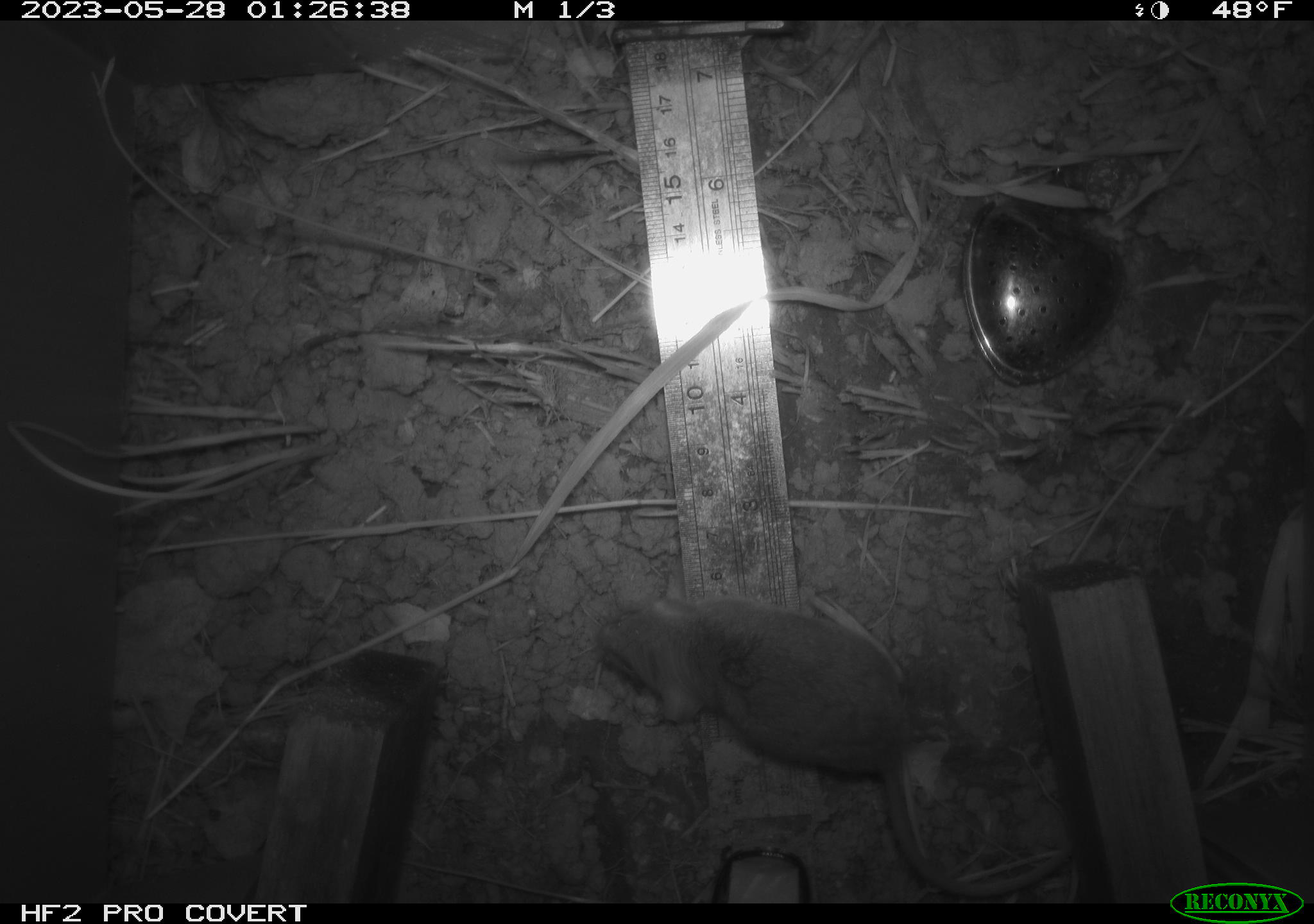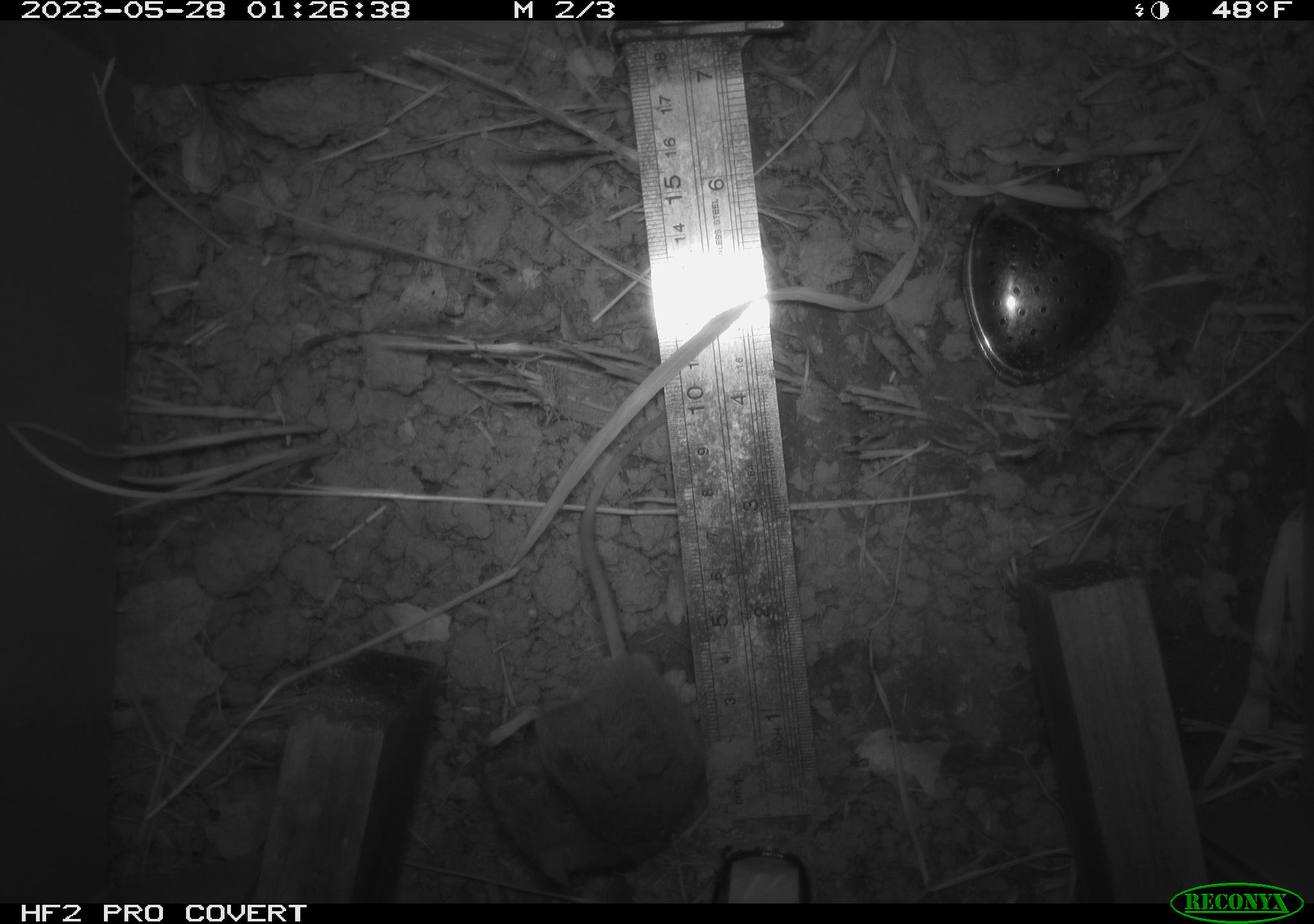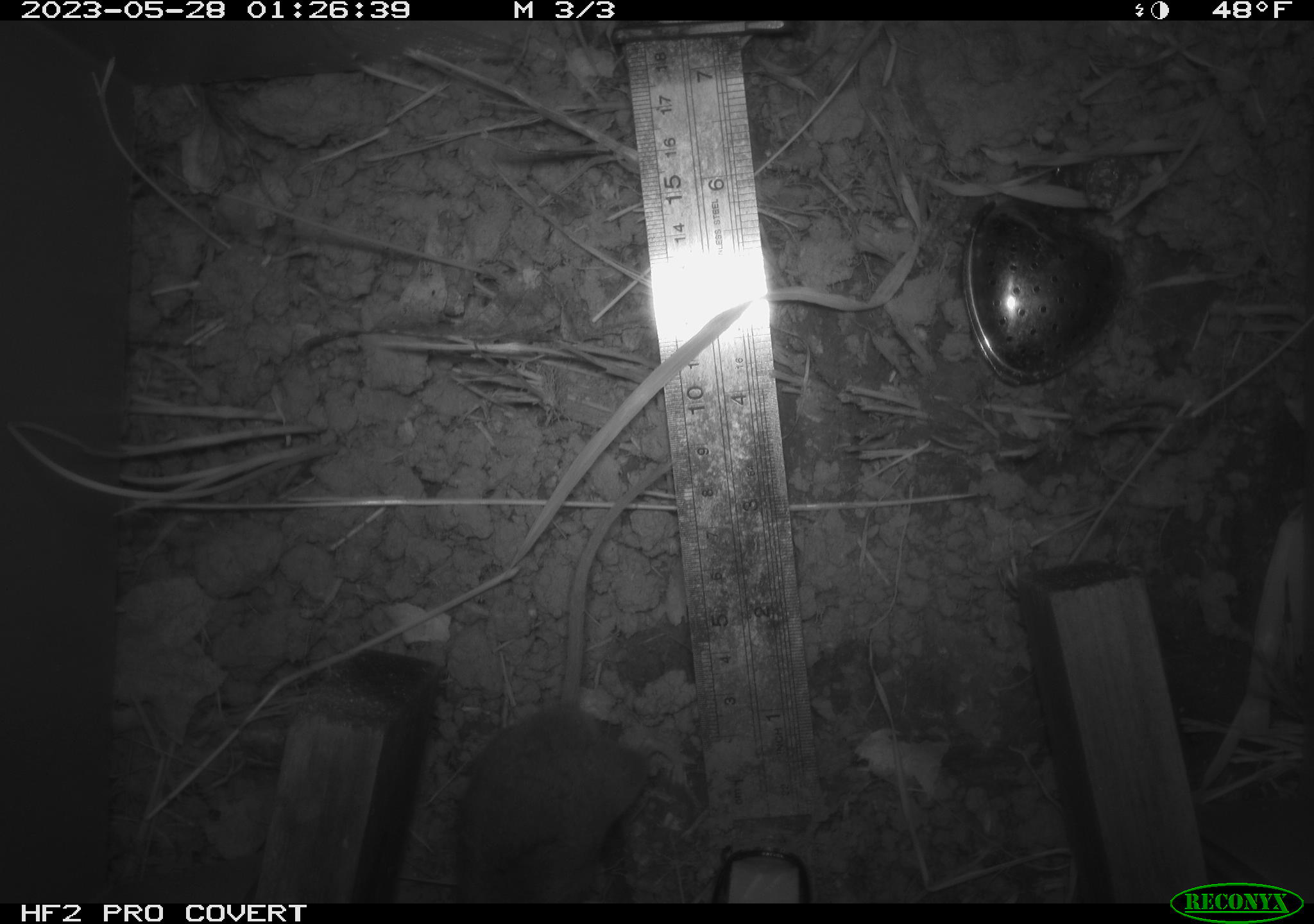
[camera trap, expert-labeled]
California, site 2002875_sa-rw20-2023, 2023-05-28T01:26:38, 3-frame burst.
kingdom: Animalia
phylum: Chordata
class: Mammalia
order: Rodentia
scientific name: Rodentia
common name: mouse species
Mouse species (Rodentia).